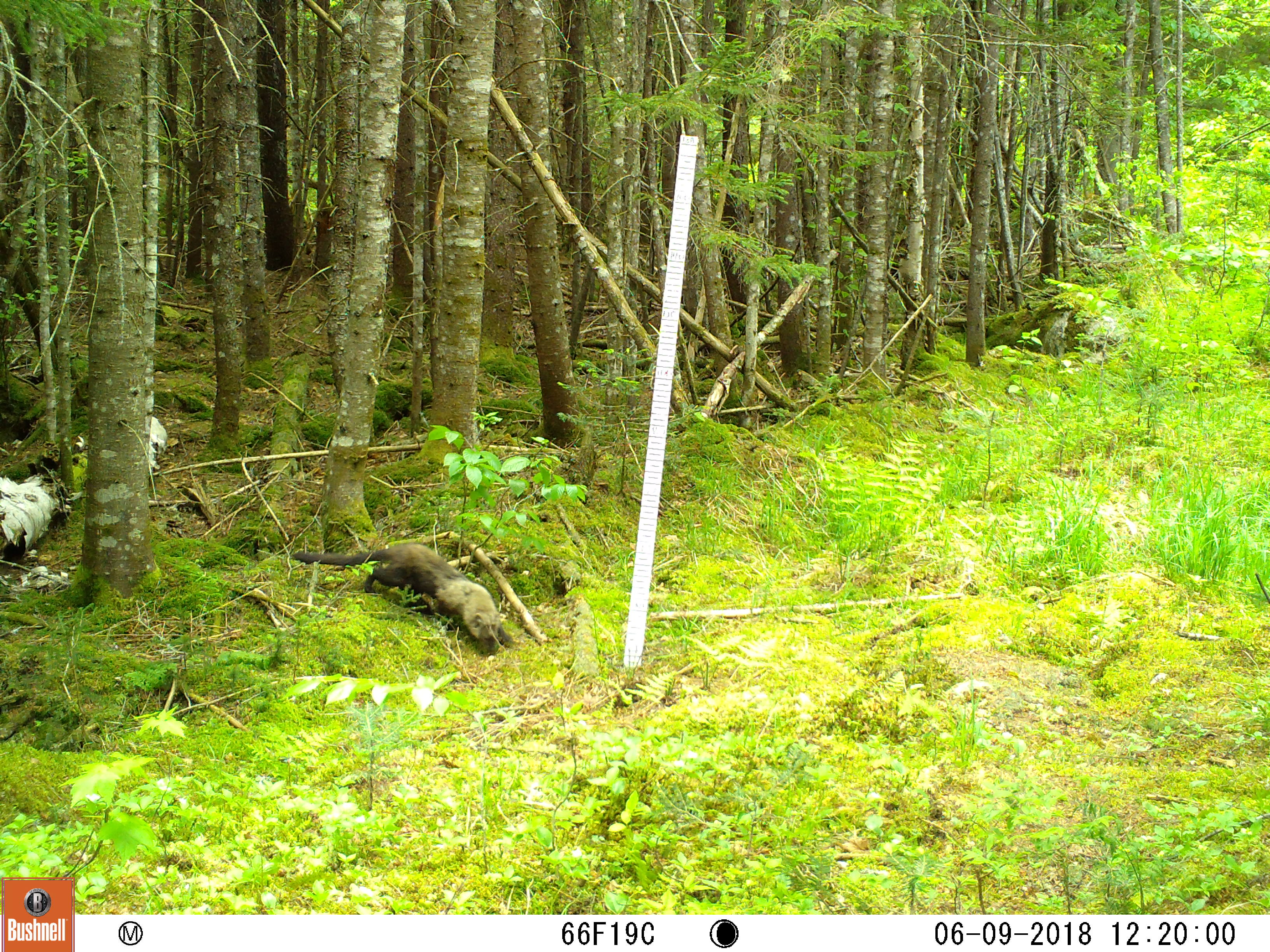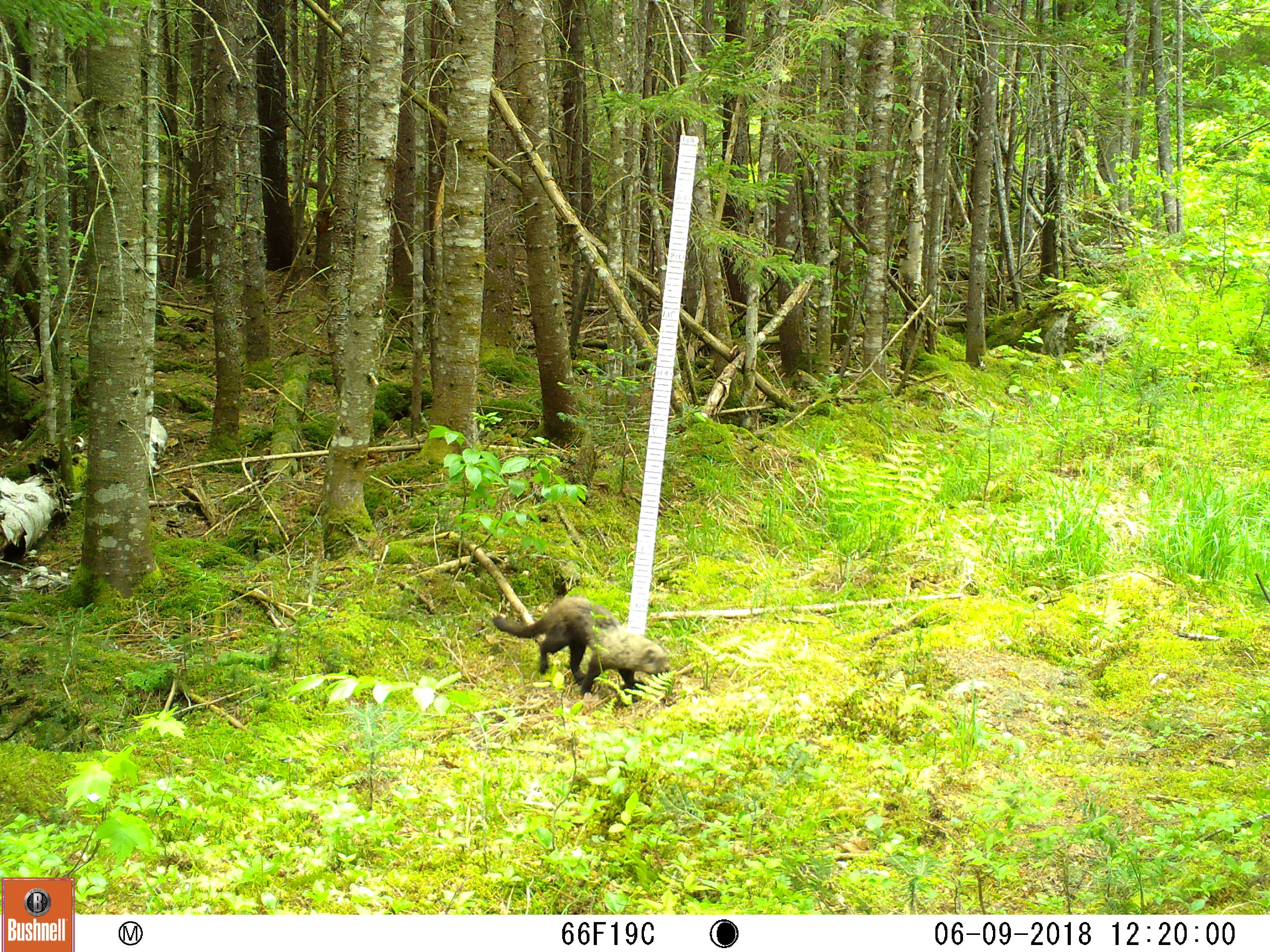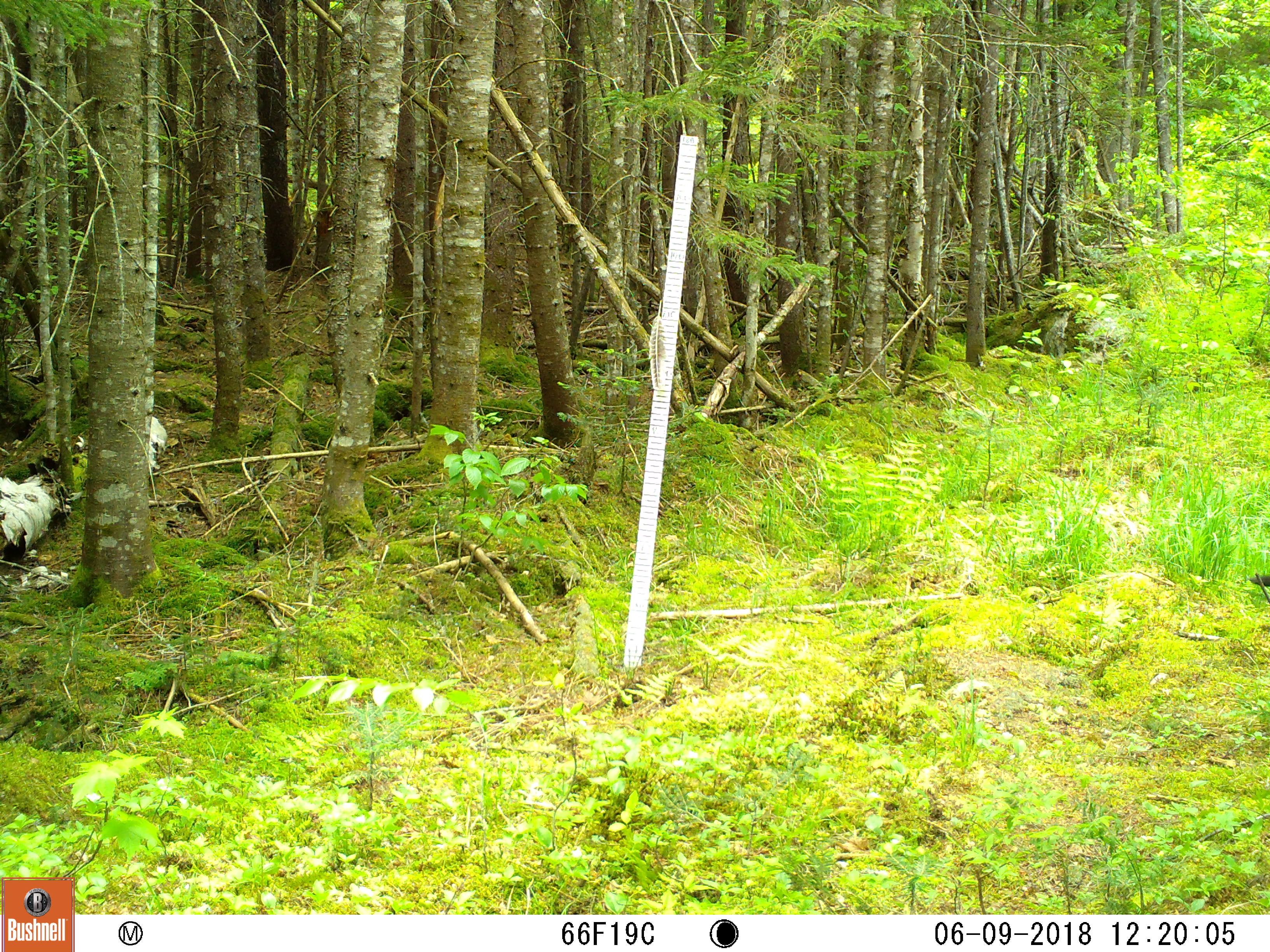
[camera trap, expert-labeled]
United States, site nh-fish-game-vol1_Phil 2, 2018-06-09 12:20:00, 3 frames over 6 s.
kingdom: Animalia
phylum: Chordata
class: Mammalia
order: Carnivora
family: Mustelidae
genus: Pekania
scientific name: Pekania pennanti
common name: fisher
Fisher (Pekania pennanti).